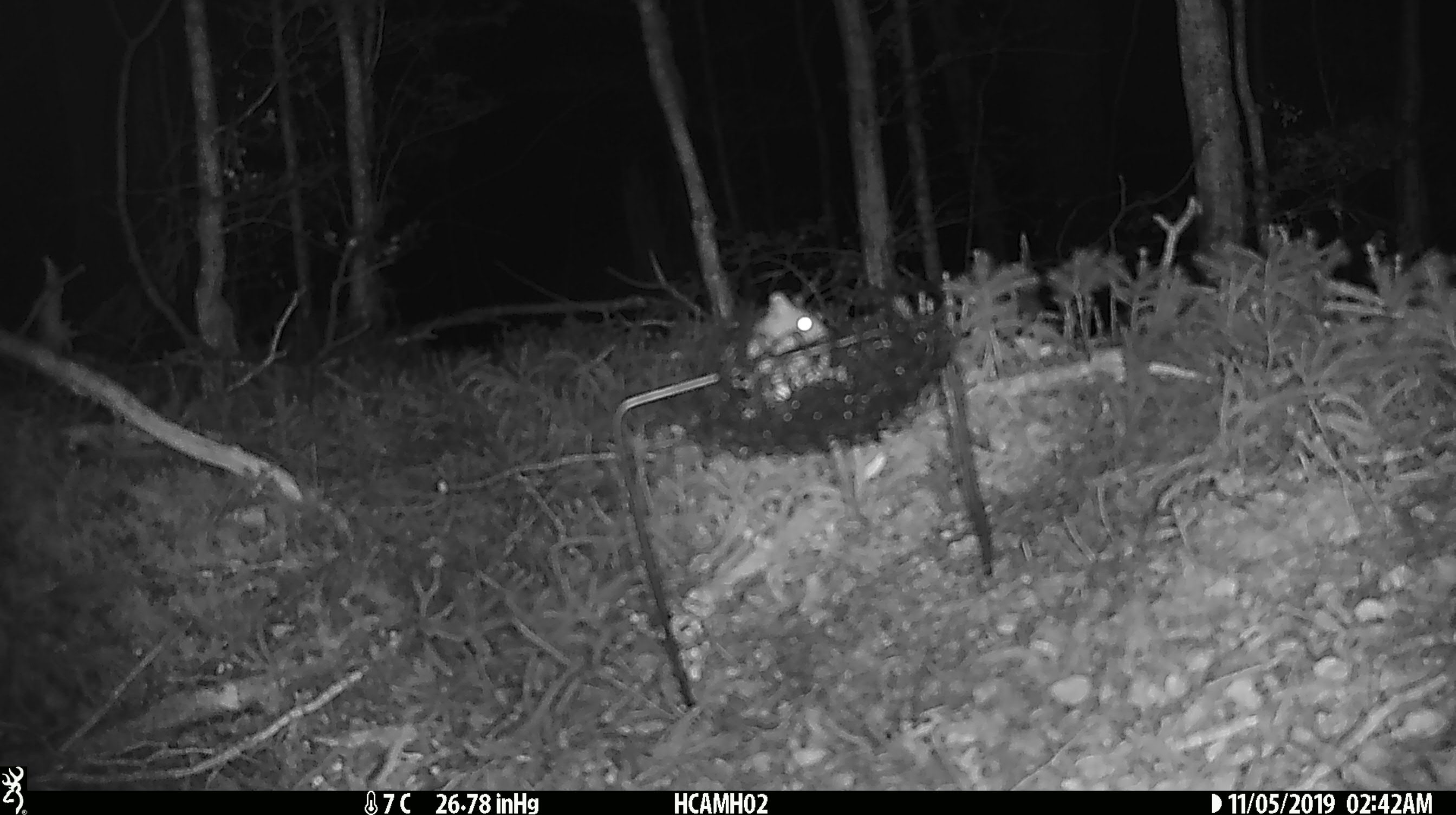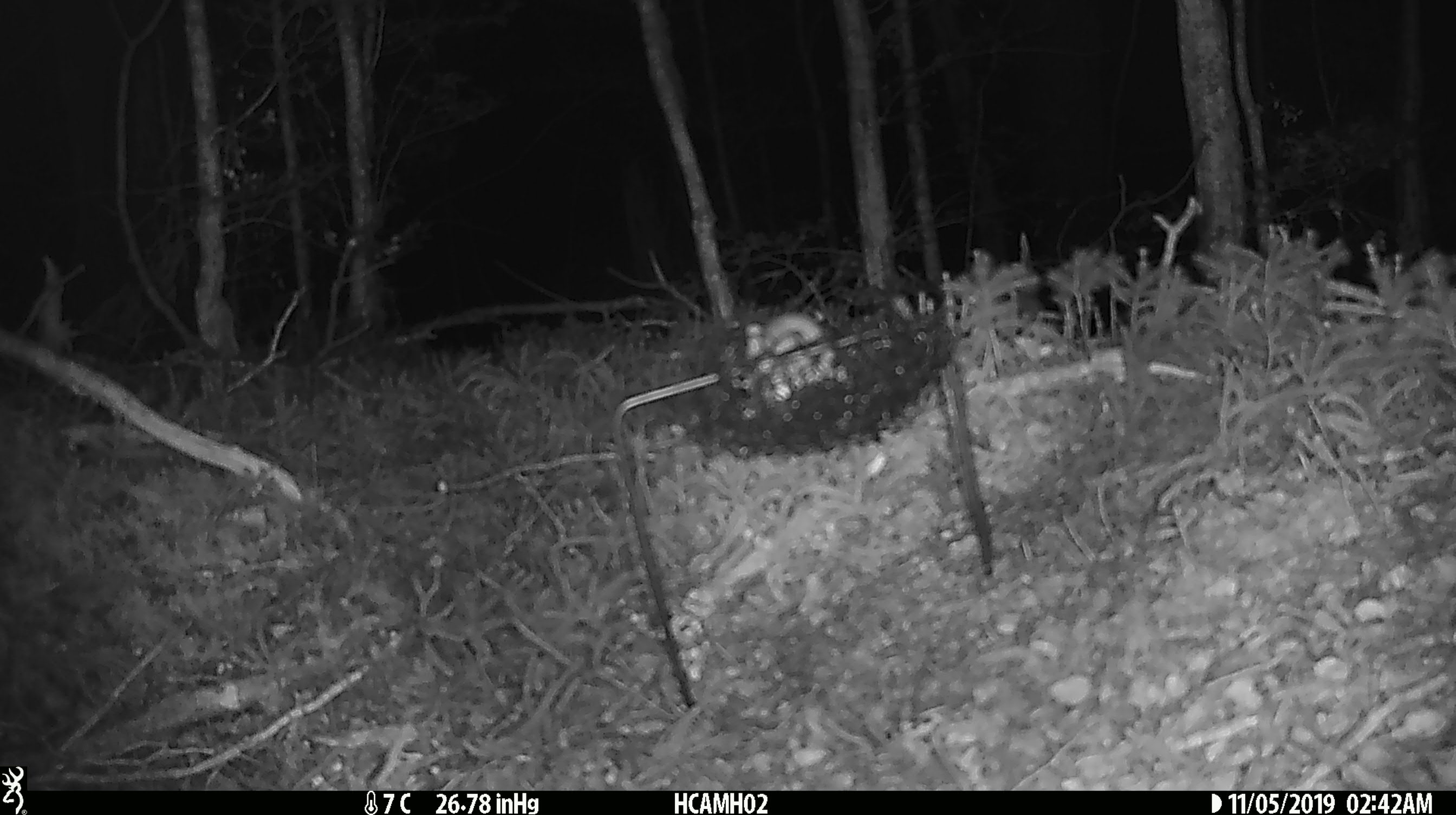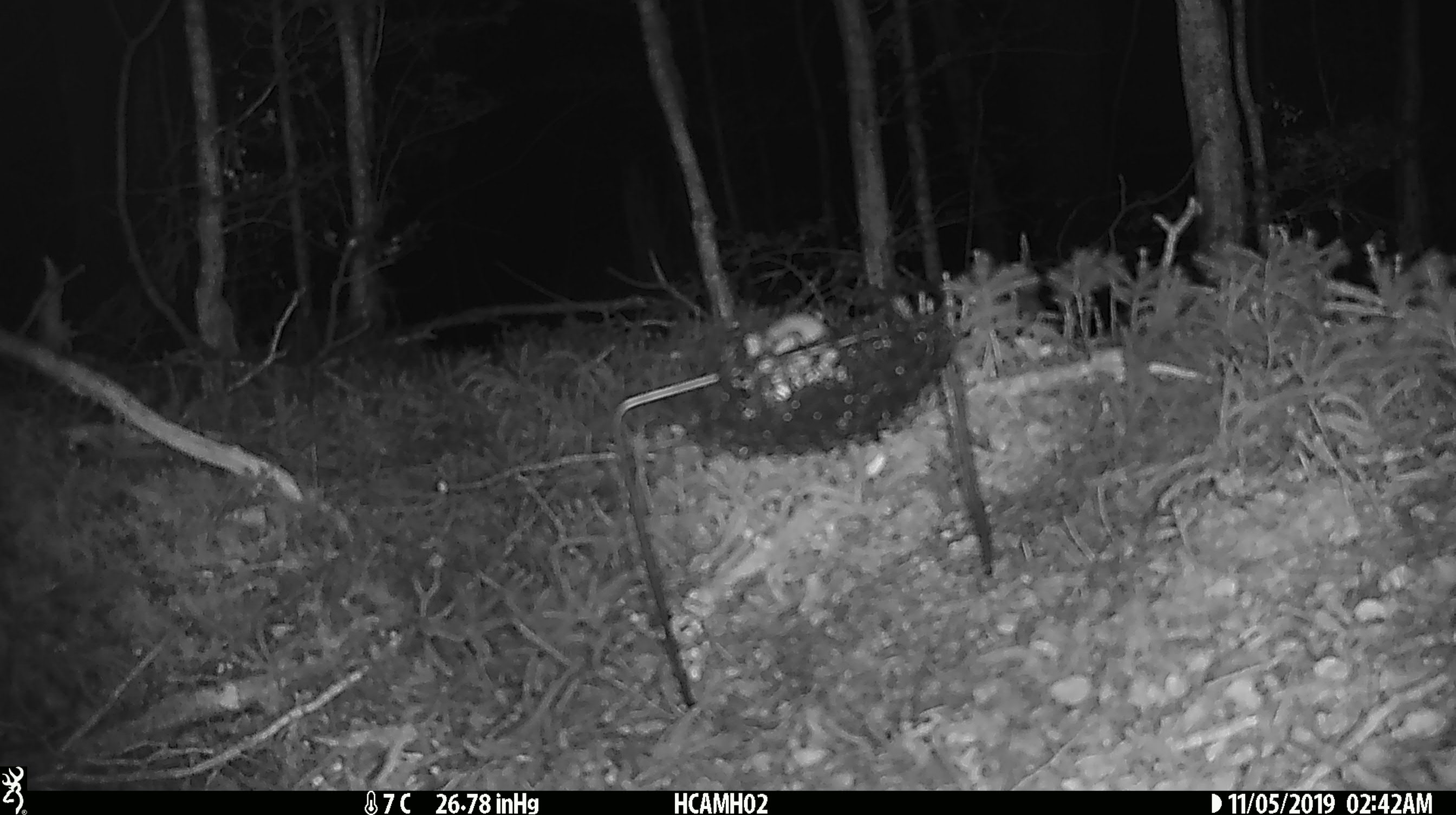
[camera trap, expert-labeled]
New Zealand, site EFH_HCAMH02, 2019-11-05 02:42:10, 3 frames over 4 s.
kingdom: Animalia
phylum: Chordata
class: Mammalia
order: Rodentia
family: Muridae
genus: Mus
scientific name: Mus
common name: mouse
Mouse (Mus).